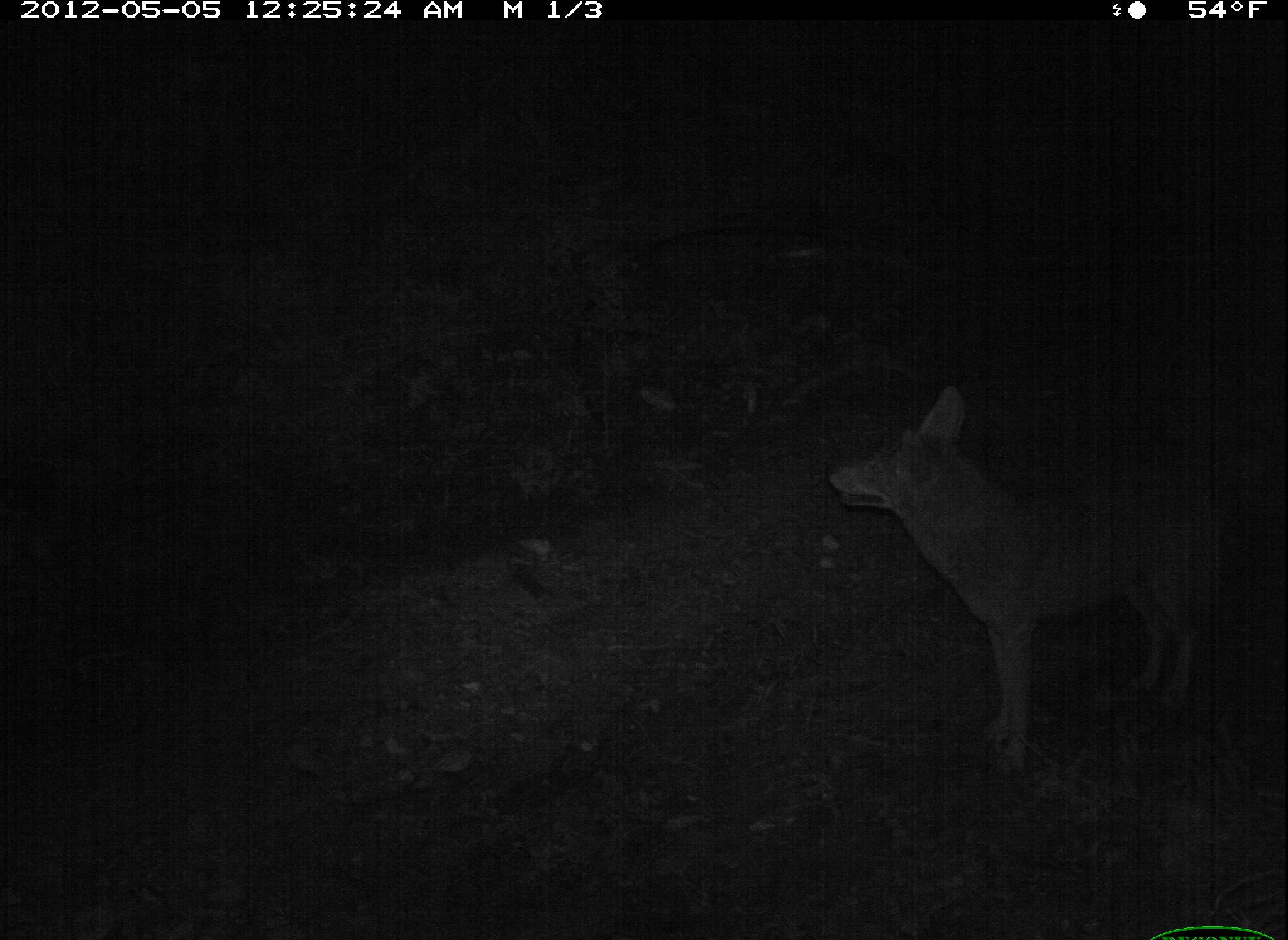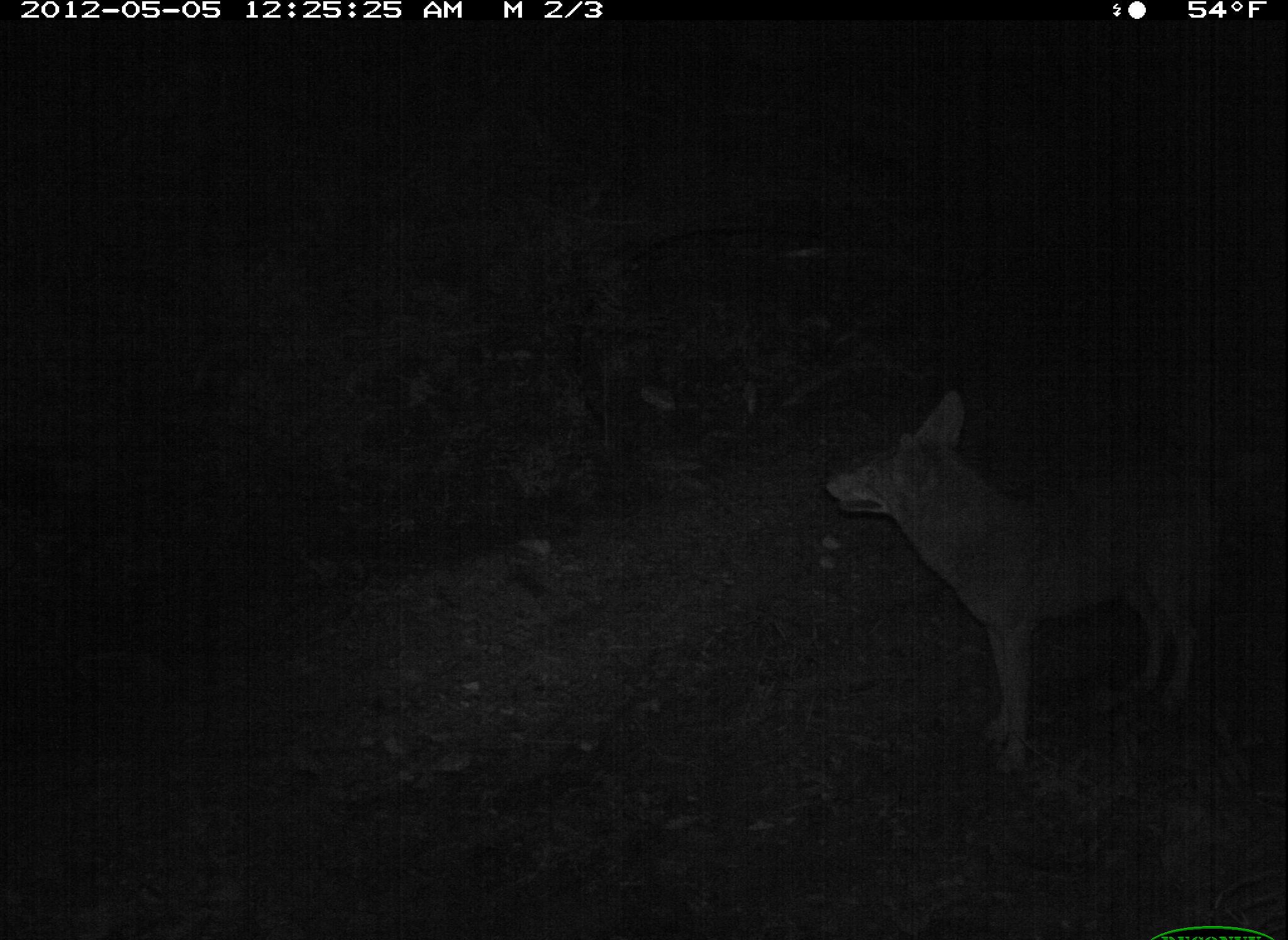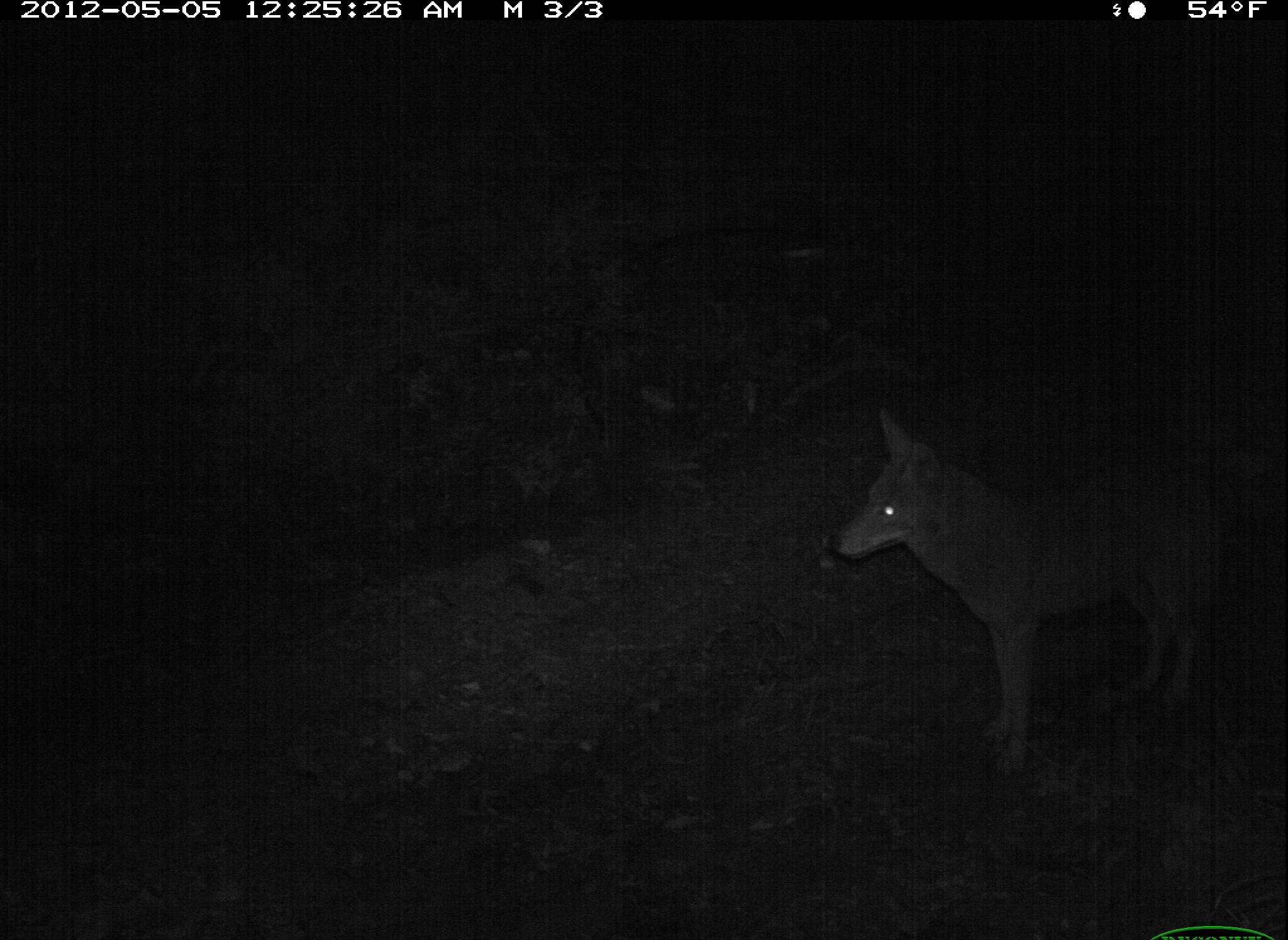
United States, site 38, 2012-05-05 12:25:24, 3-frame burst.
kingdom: Animalia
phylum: Chordata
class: Mammalia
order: Carnivora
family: Canidae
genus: Canis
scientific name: Canis latrans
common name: coyote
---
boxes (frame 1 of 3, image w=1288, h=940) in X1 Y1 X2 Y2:
coyote: 800 364 1261 788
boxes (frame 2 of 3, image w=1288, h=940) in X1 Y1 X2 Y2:
coyote: 789 387 1278 821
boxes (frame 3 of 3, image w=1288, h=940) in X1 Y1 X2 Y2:
coyote: 816 393 1285 739